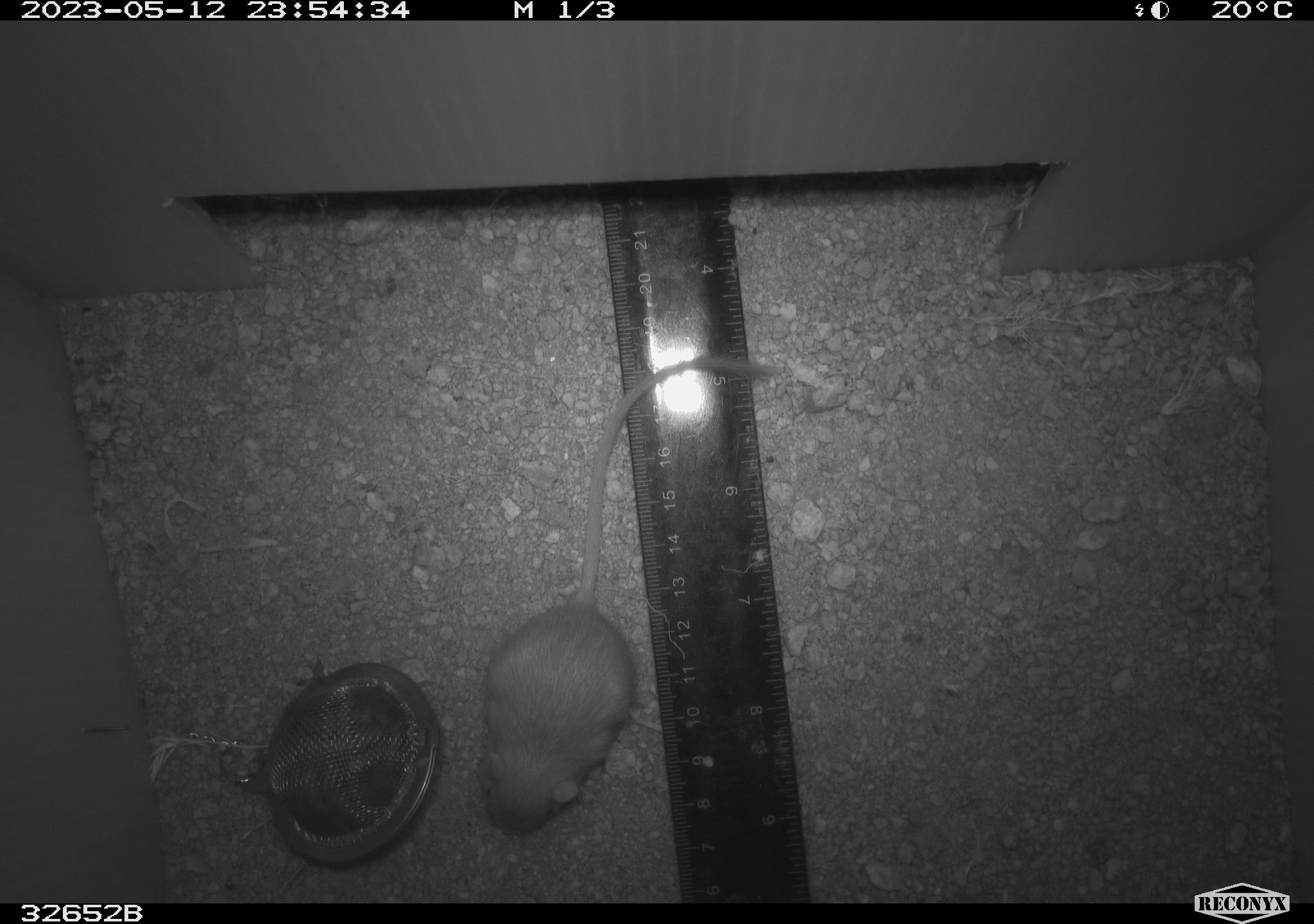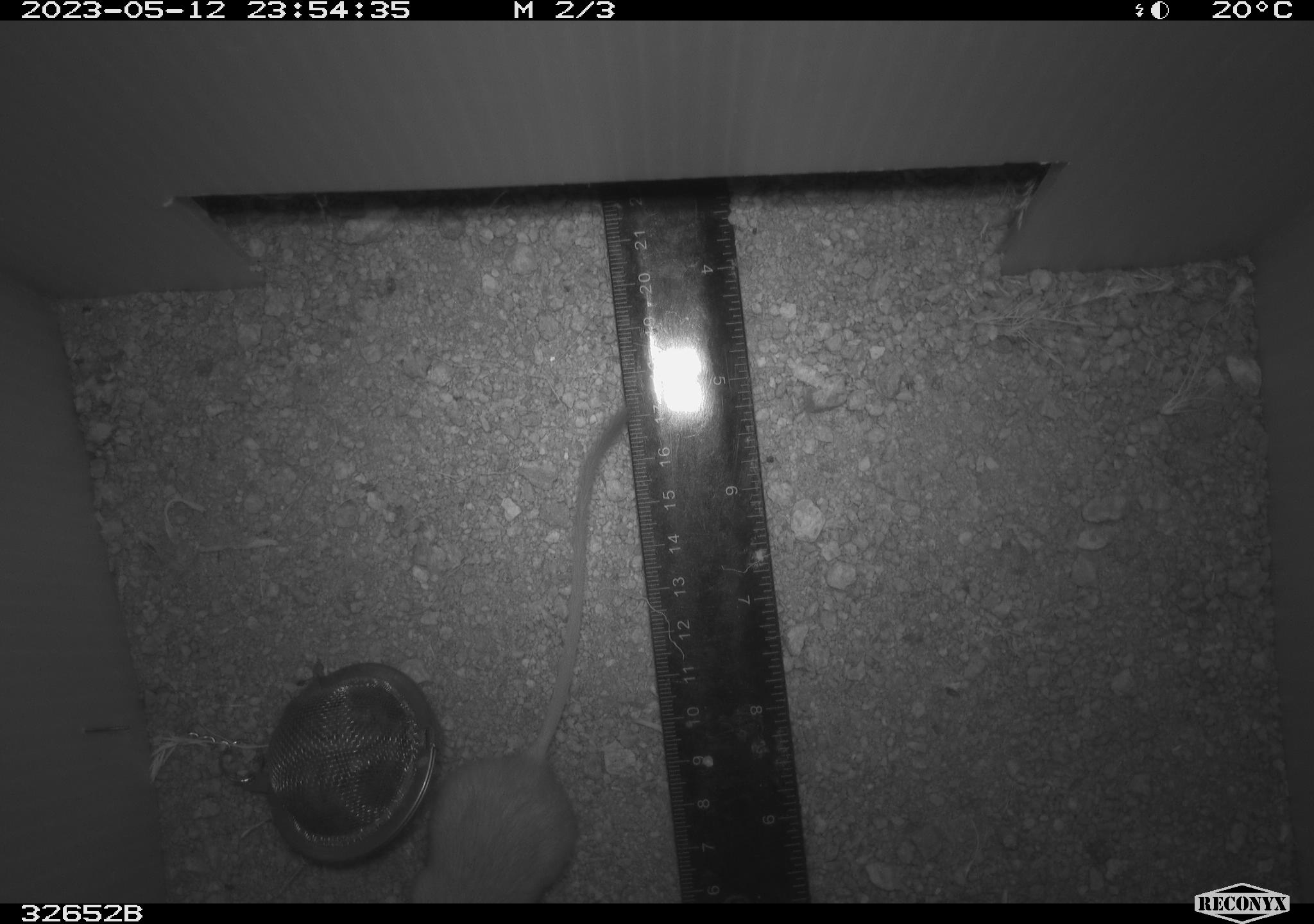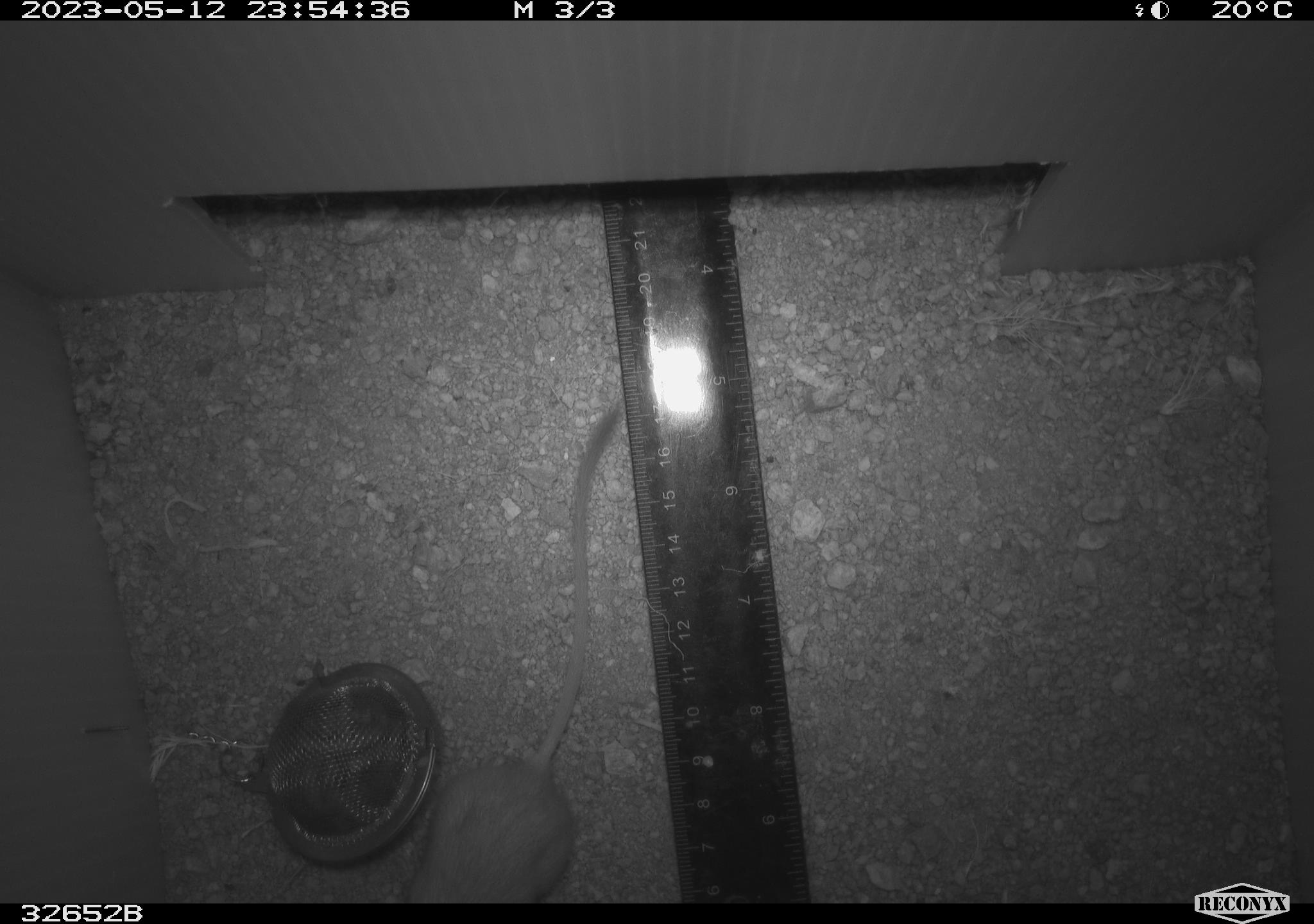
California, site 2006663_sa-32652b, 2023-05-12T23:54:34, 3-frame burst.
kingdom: Animalia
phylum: Chordata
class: Mammalia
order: Rodentia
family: Heteromyidae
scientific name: Heteromyidae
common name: kangaroo rats and pocket mice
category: heteromyidae family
Heteromyidae family (kangaroo rats and pocket mice) (Heteromyidae).